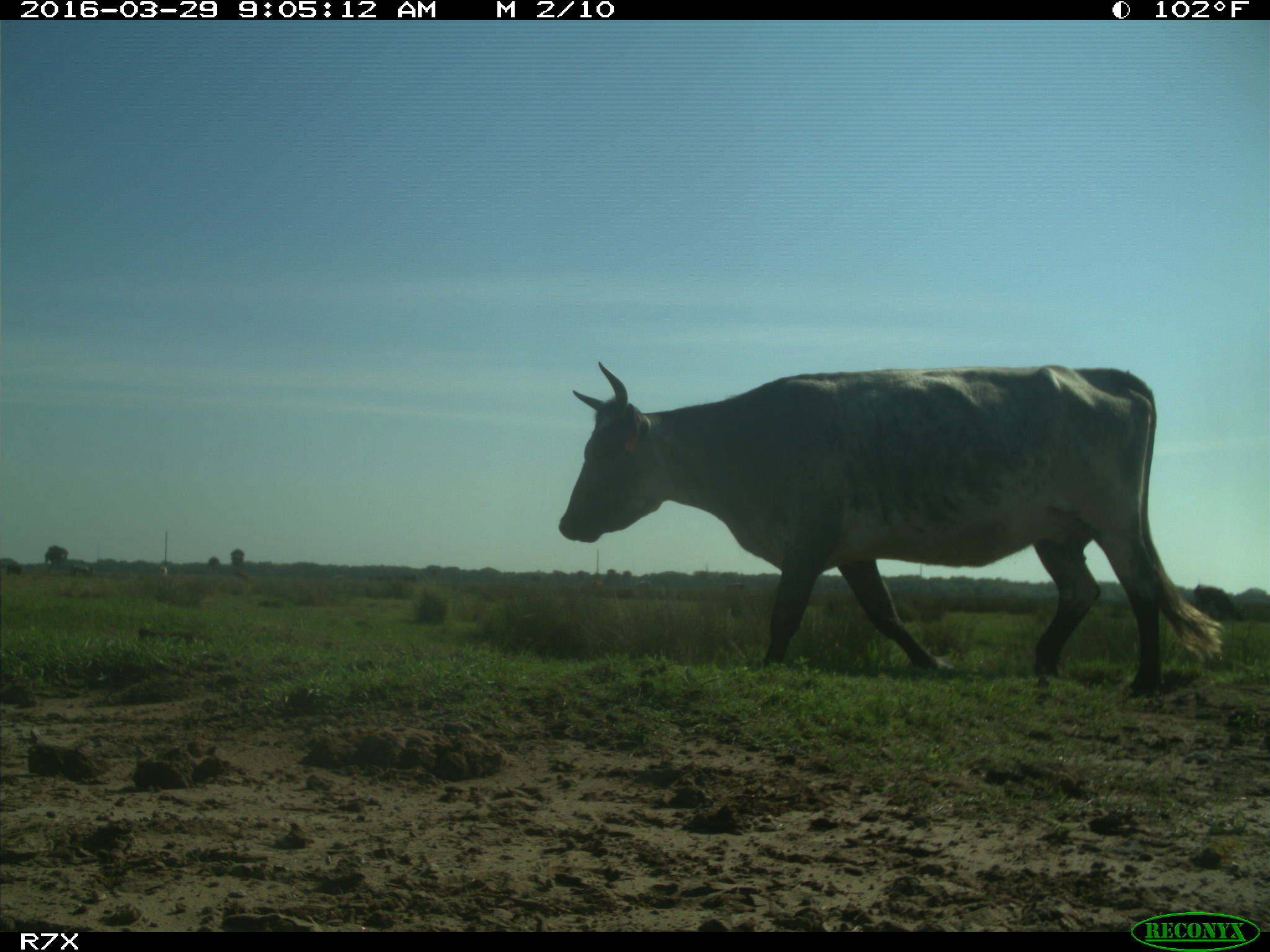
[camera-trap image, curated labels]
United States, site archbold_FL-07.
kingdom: Animalia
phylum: Chordata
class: Mammalia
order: Artiodactyla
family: Bovidae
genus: Bos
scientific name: Bos taurus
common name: domestic cow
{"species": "Bos taurus (domestic cow)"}